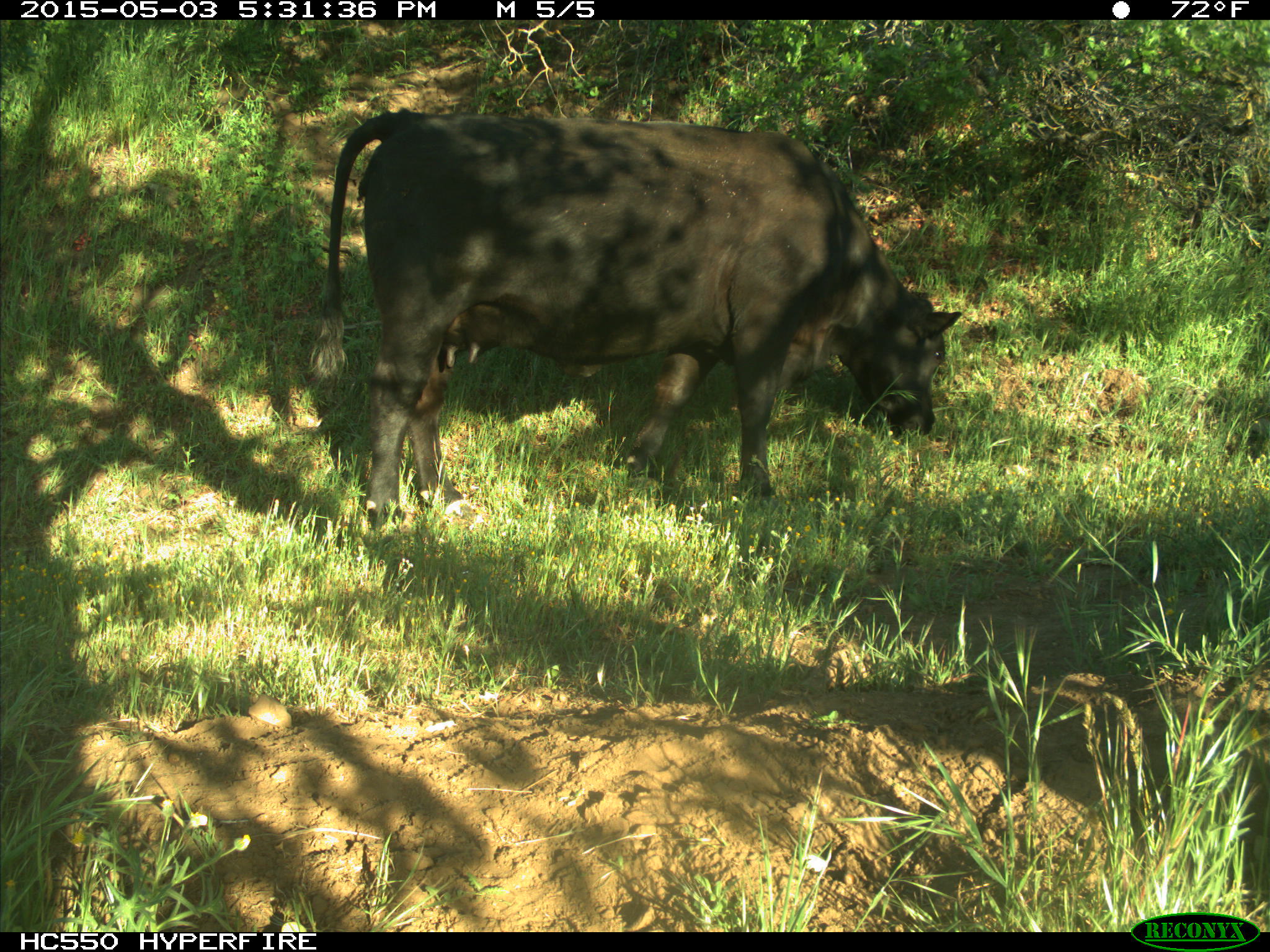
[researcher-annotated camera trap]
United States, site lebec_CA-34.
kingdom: Animalia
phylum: Chordata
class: Mammalia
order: Artiodactyla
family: Bovidae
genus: Bos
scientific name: Bos taurus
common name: domestic cow